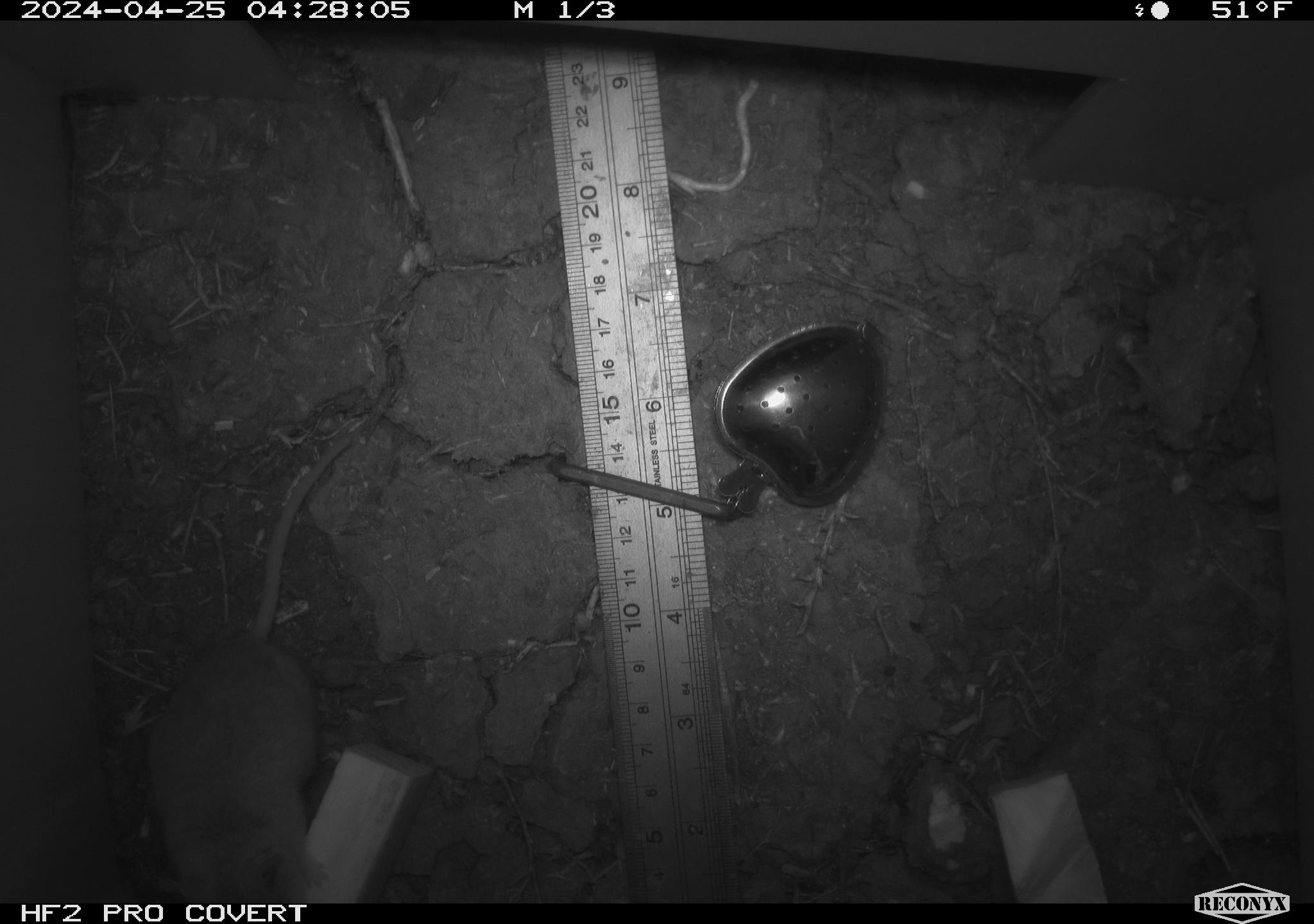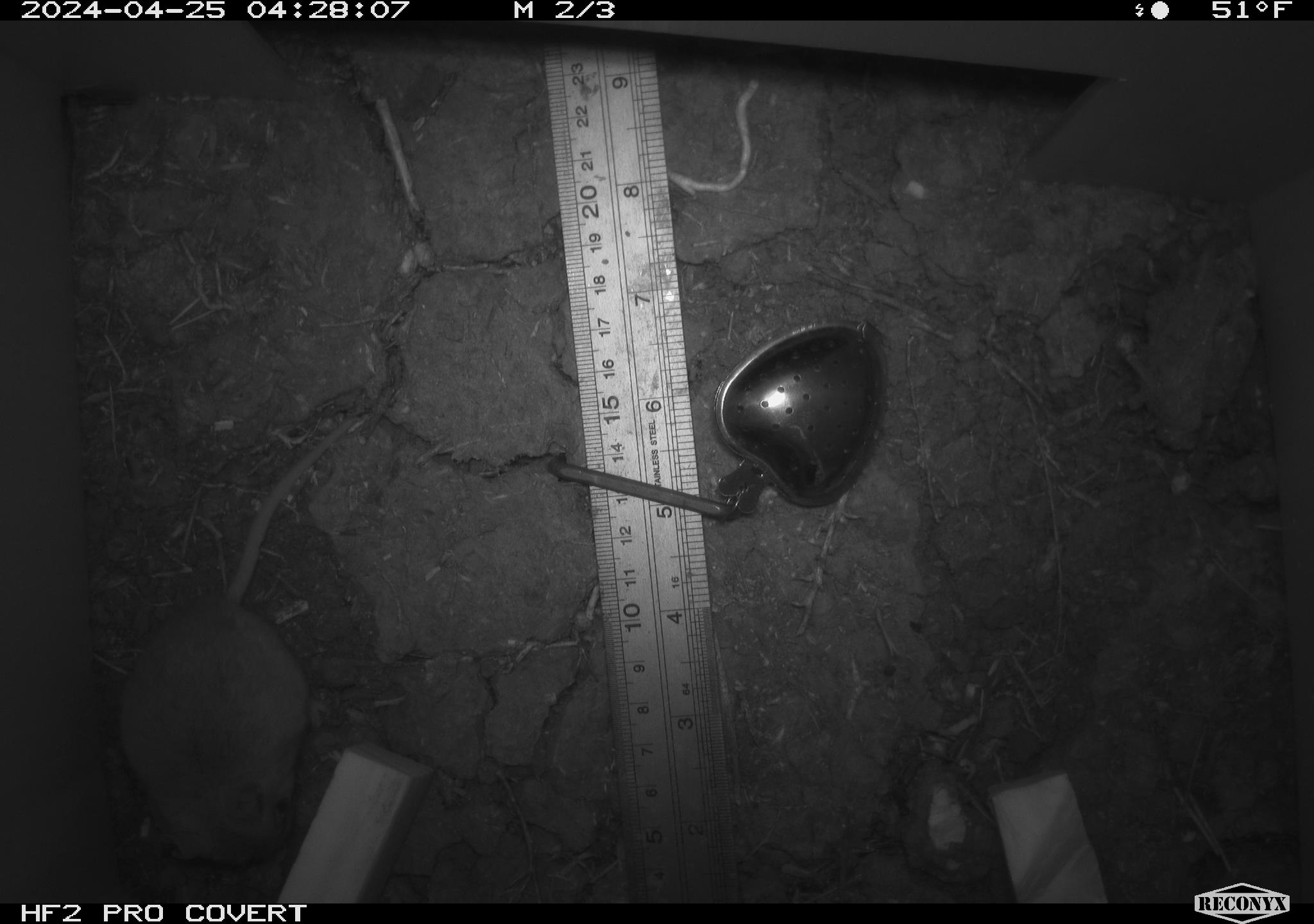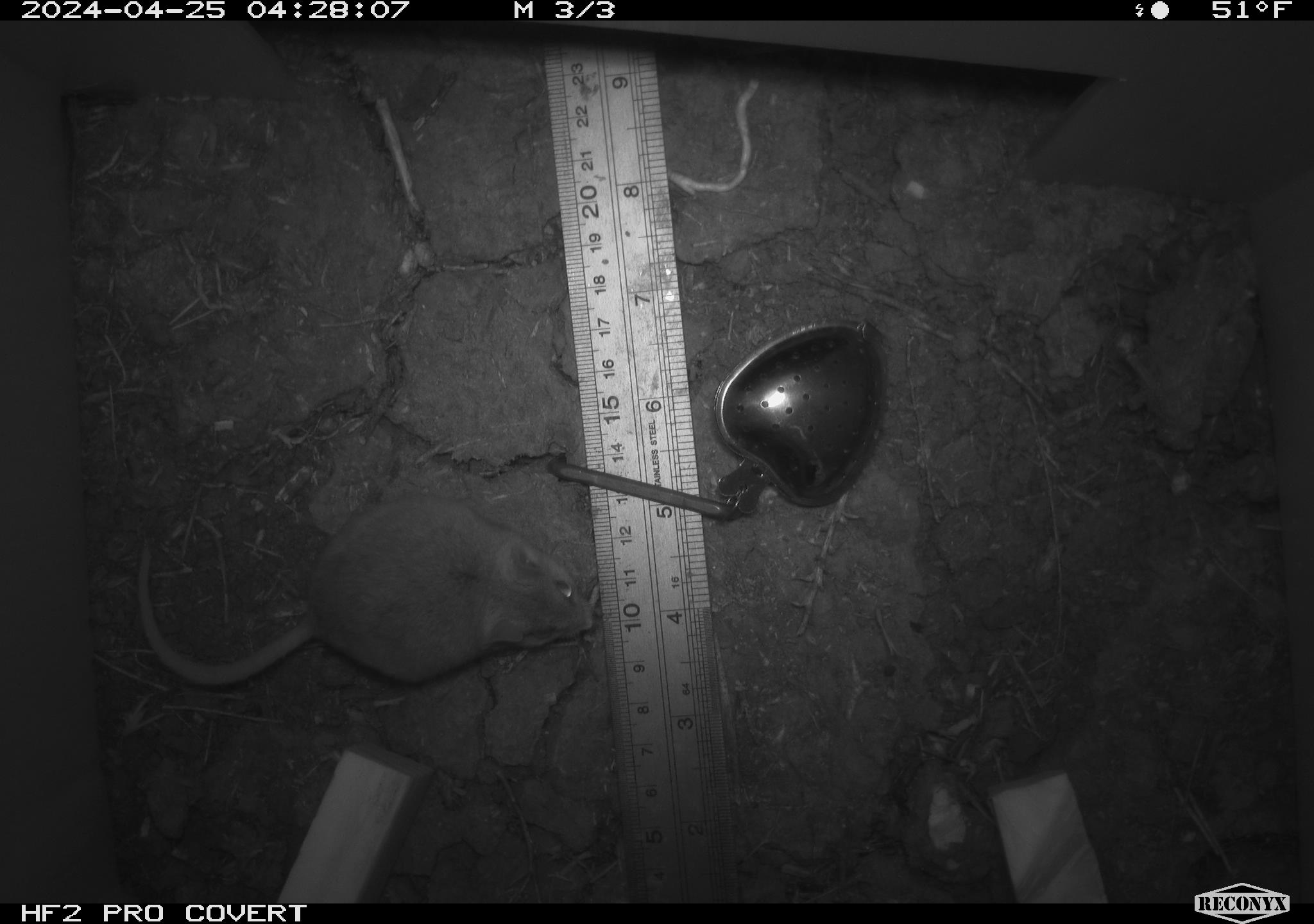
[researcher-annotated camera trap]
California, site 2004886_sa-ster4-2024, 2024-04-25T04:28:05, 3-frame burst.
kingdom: Animalia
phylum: Chordata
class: Mammalia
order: Rodentia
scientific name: Rodentia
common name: mouse species